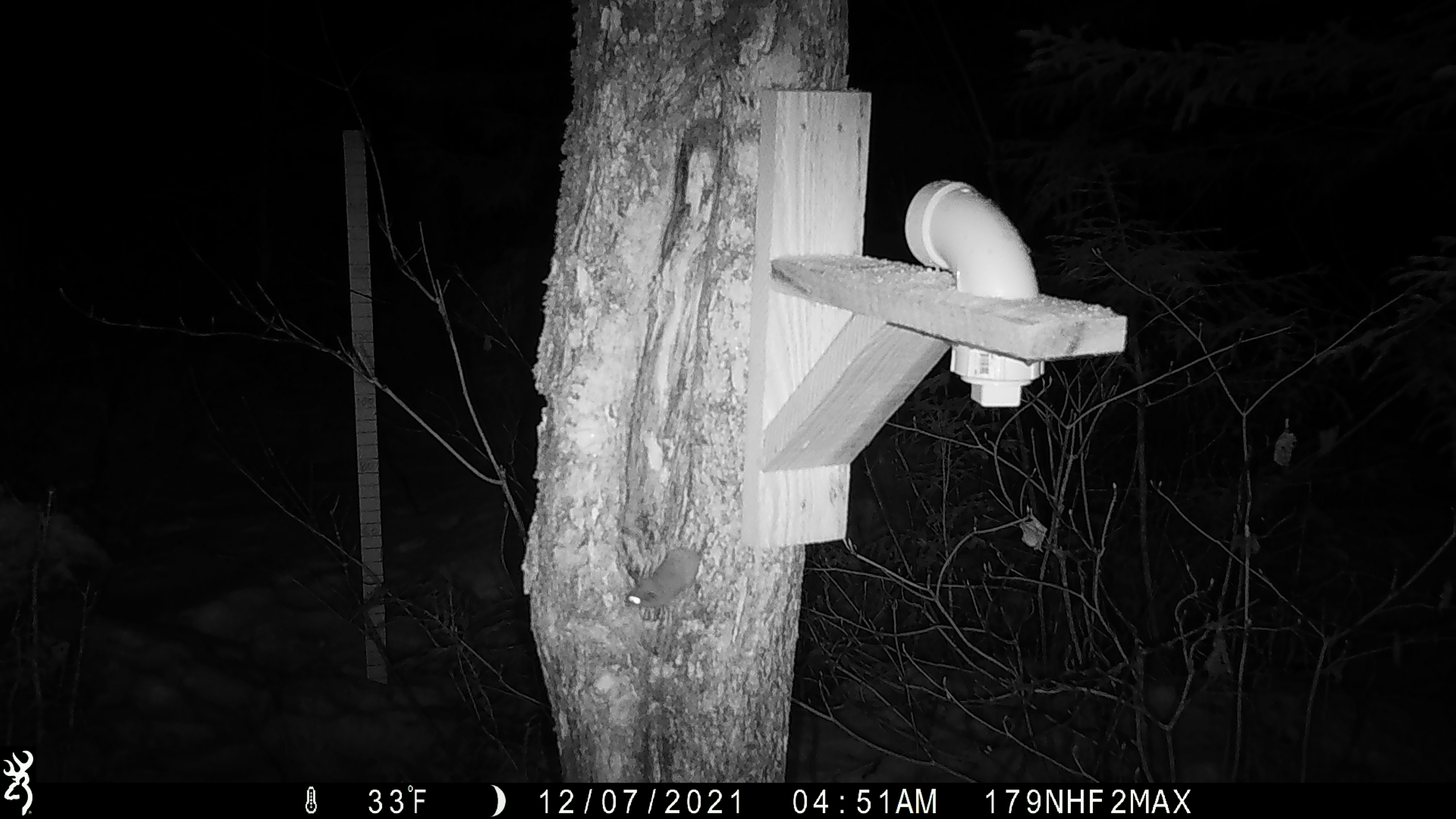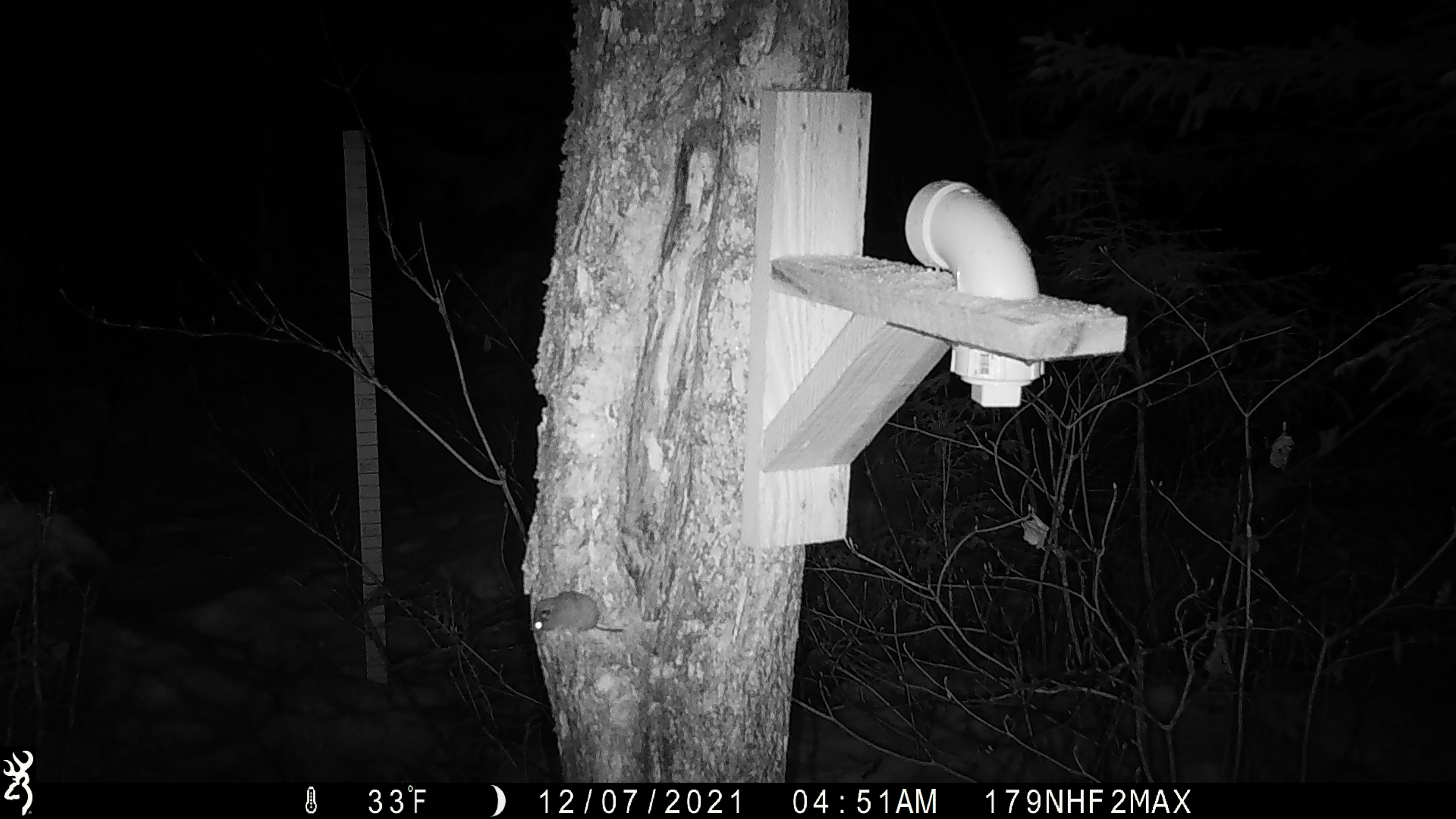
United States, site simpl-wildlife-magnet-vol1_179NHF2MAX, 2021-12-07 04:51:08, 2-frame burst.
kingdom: Animalia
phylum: Chordata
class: Mammalia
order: Rodentia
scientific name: Rodentia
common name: mouse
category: mouse sp.